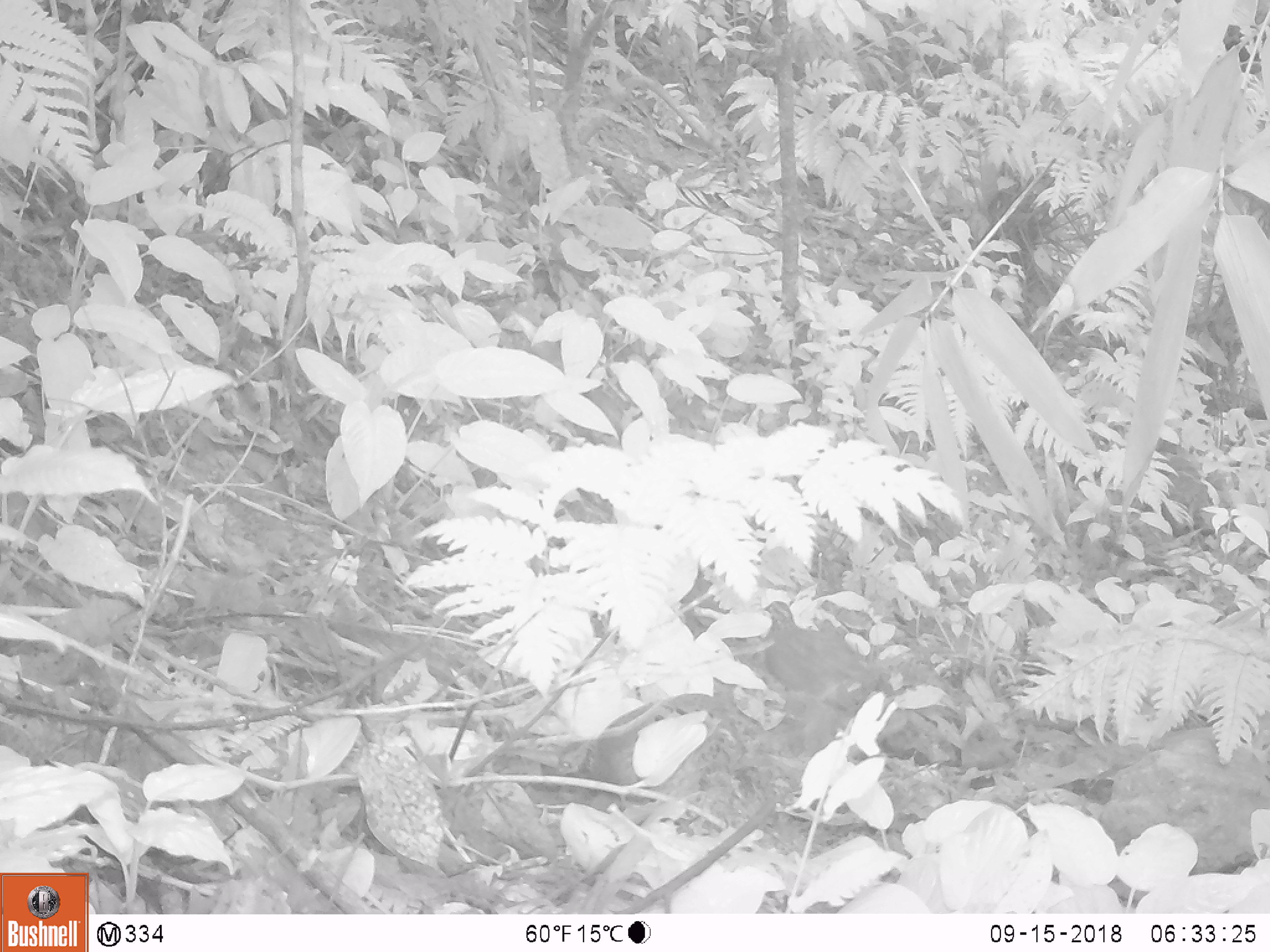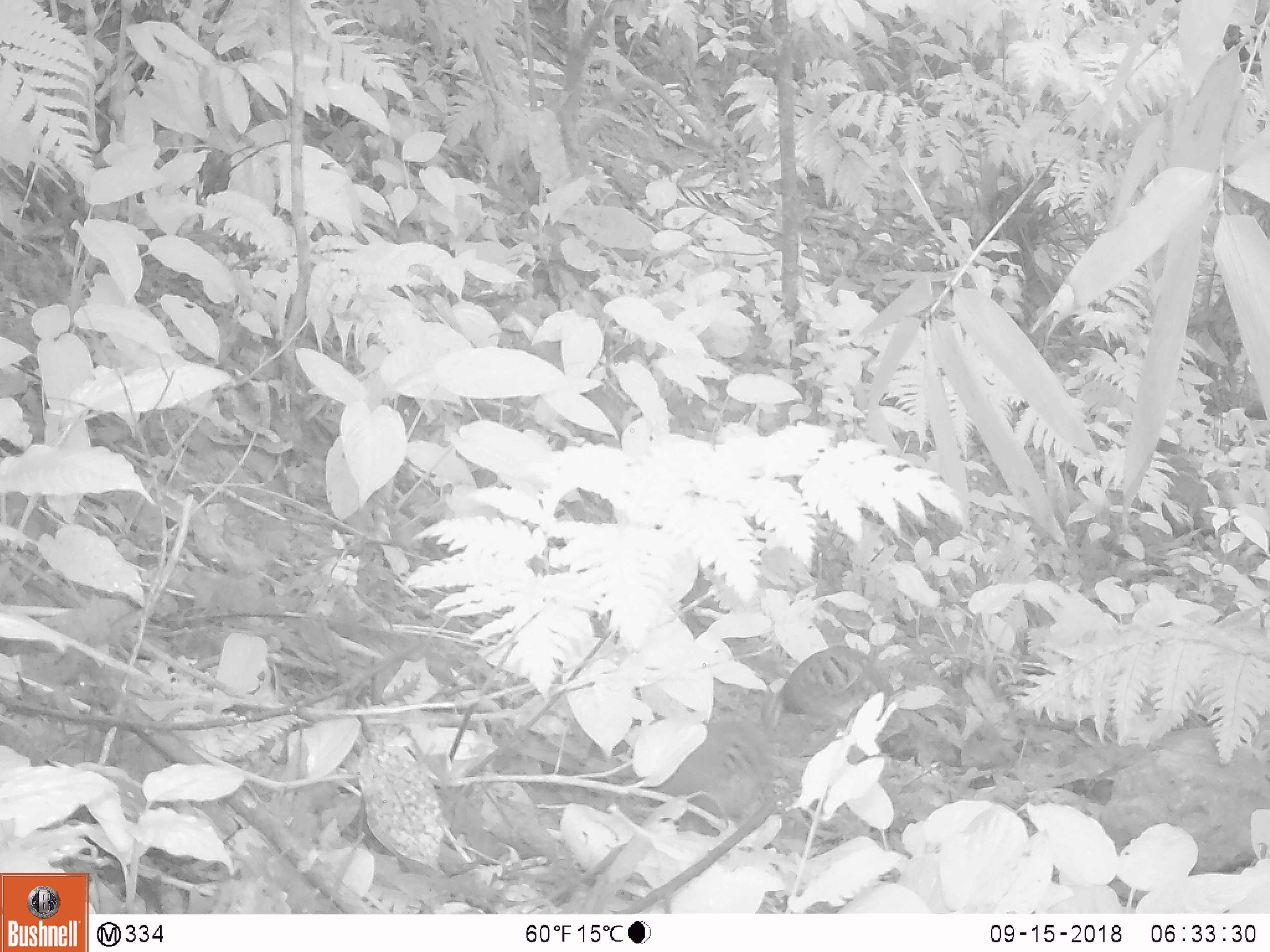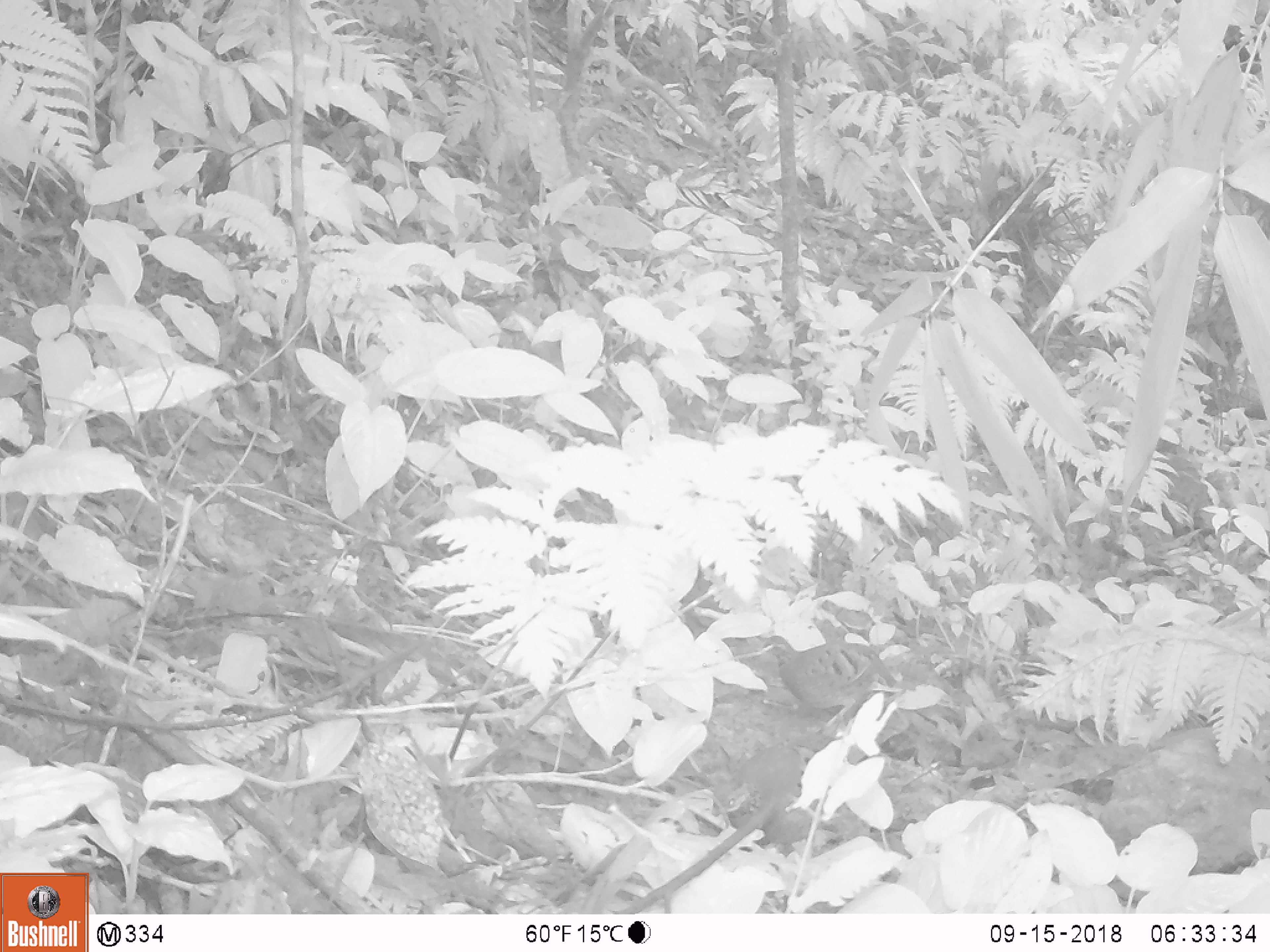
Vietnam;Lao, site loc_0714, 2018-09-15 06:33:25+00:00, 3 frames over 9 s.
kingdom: Animalia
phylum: Chordata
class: Aves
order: Galliformes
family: Phasianidae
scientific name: Phasianidae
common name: partridge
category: unidentified partridge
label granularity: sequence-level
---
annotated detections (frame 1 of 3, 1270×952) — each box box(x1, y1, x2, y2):
unidentified partridge: box(554, 692, 722, 784); box(761, 600, 880, 698)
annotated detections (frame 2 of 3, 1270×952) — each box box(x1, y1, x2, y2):
unidentified partridge: box(635, 720, 773, 836); box(760, 644, 894, 756)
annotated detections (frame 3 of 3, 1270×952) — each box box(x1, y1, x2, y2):
unidentified partridge: box(760, 635, 896, 734); box(710, 743, 804, 828)